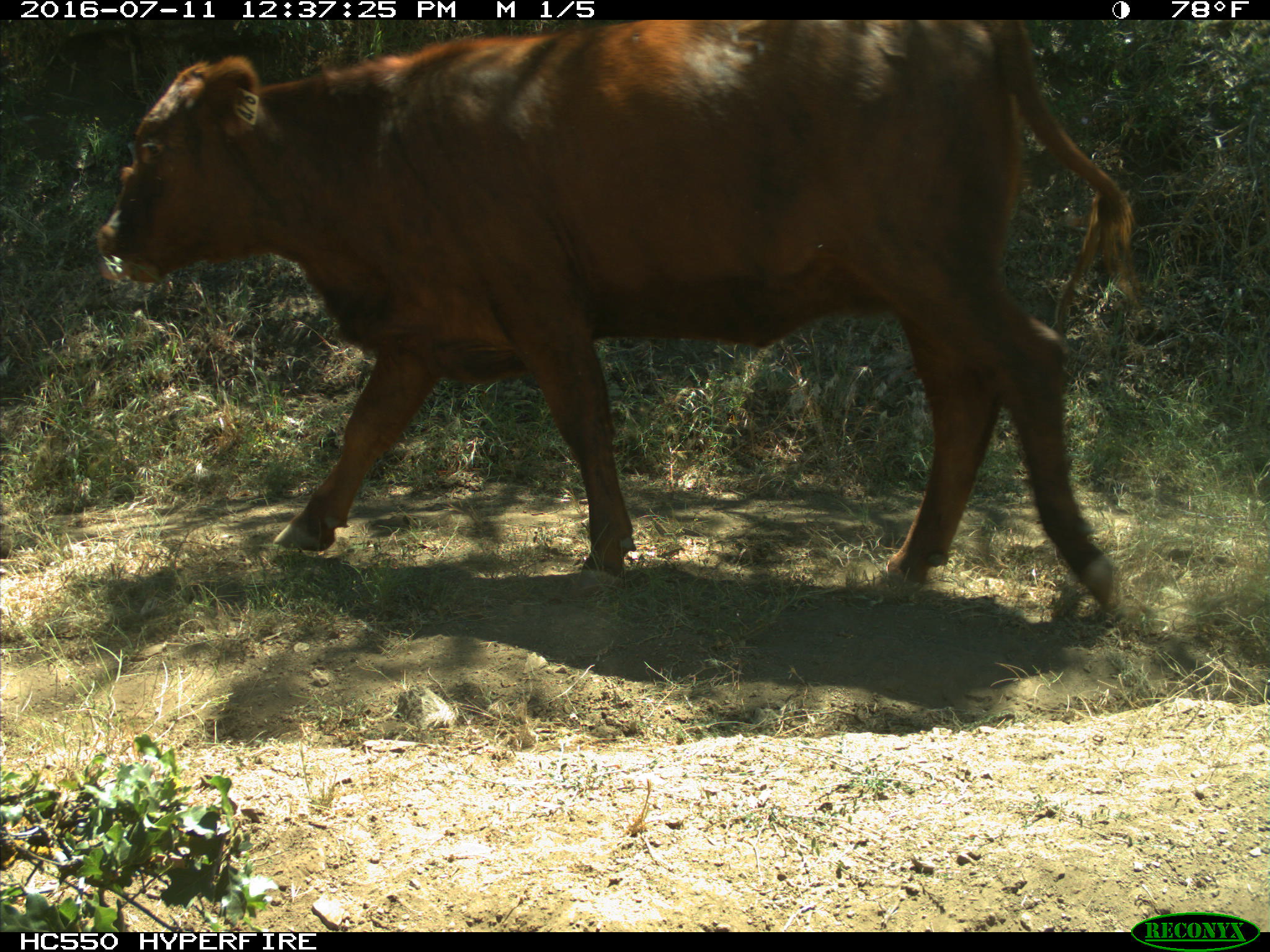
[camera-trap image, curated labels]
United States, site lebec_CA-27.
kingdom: Animalia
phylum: Chordata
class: Mammalia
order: Artiodactyla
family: Bovidae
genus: Bos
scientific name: Bos taurus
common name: domestic cow